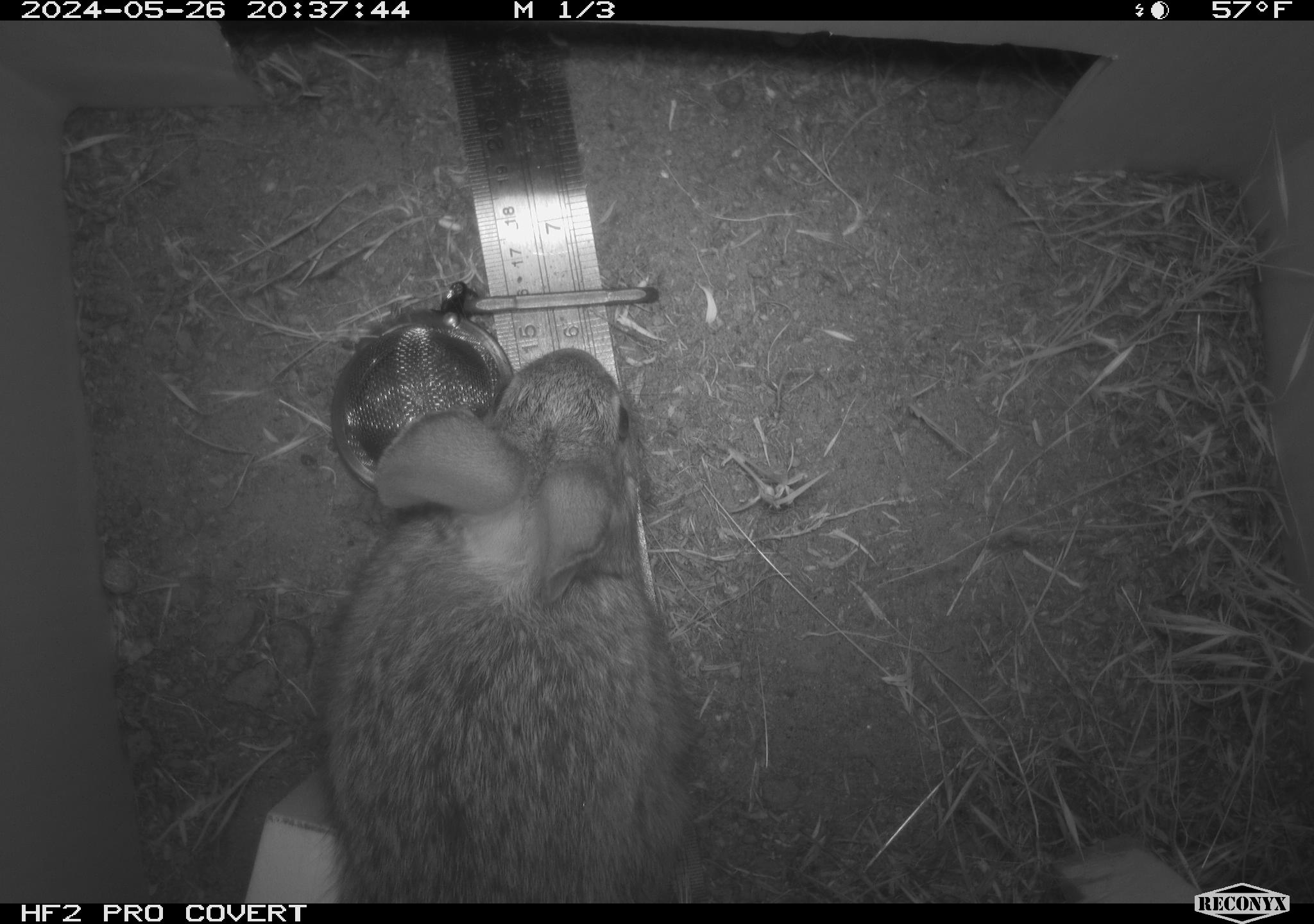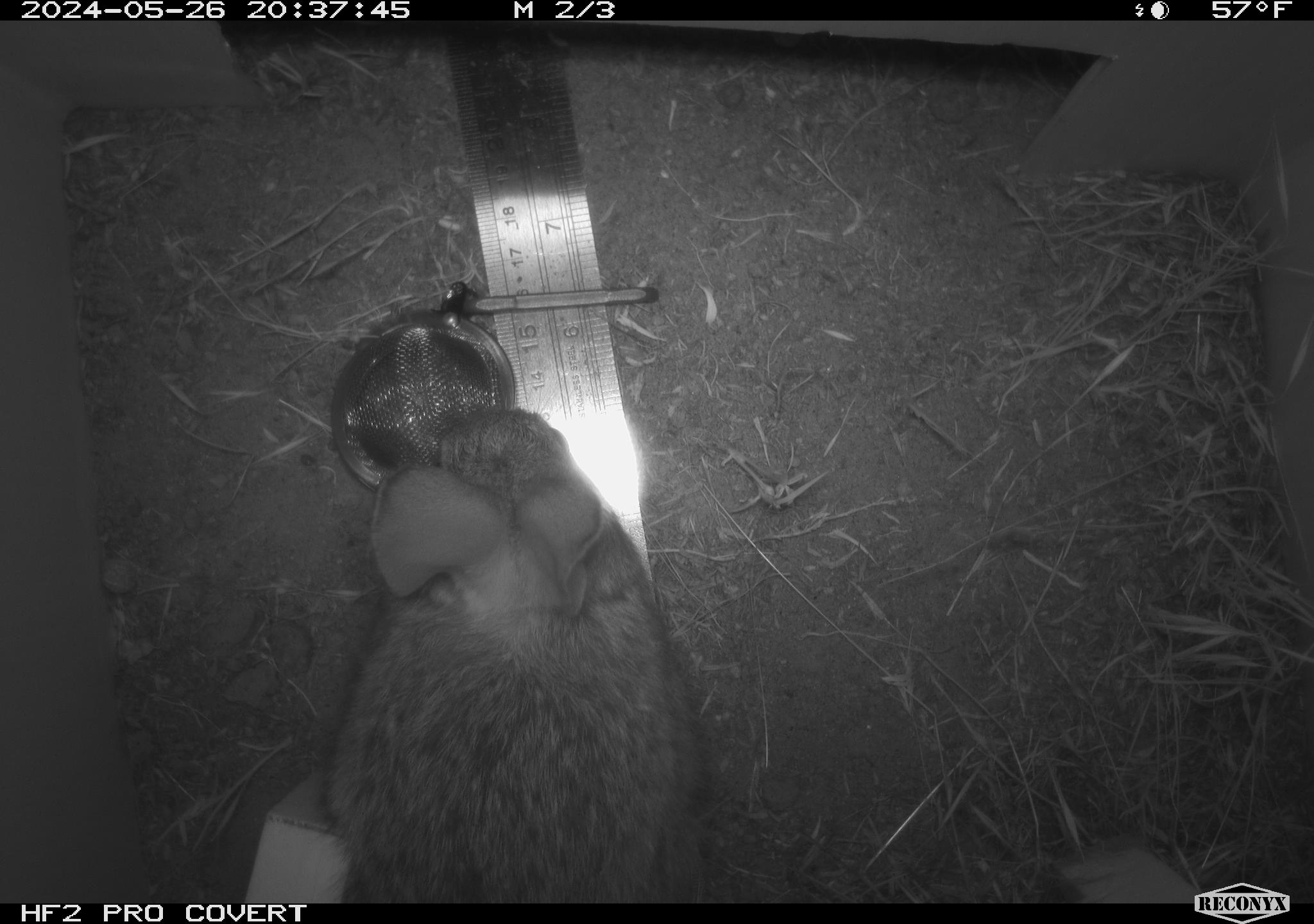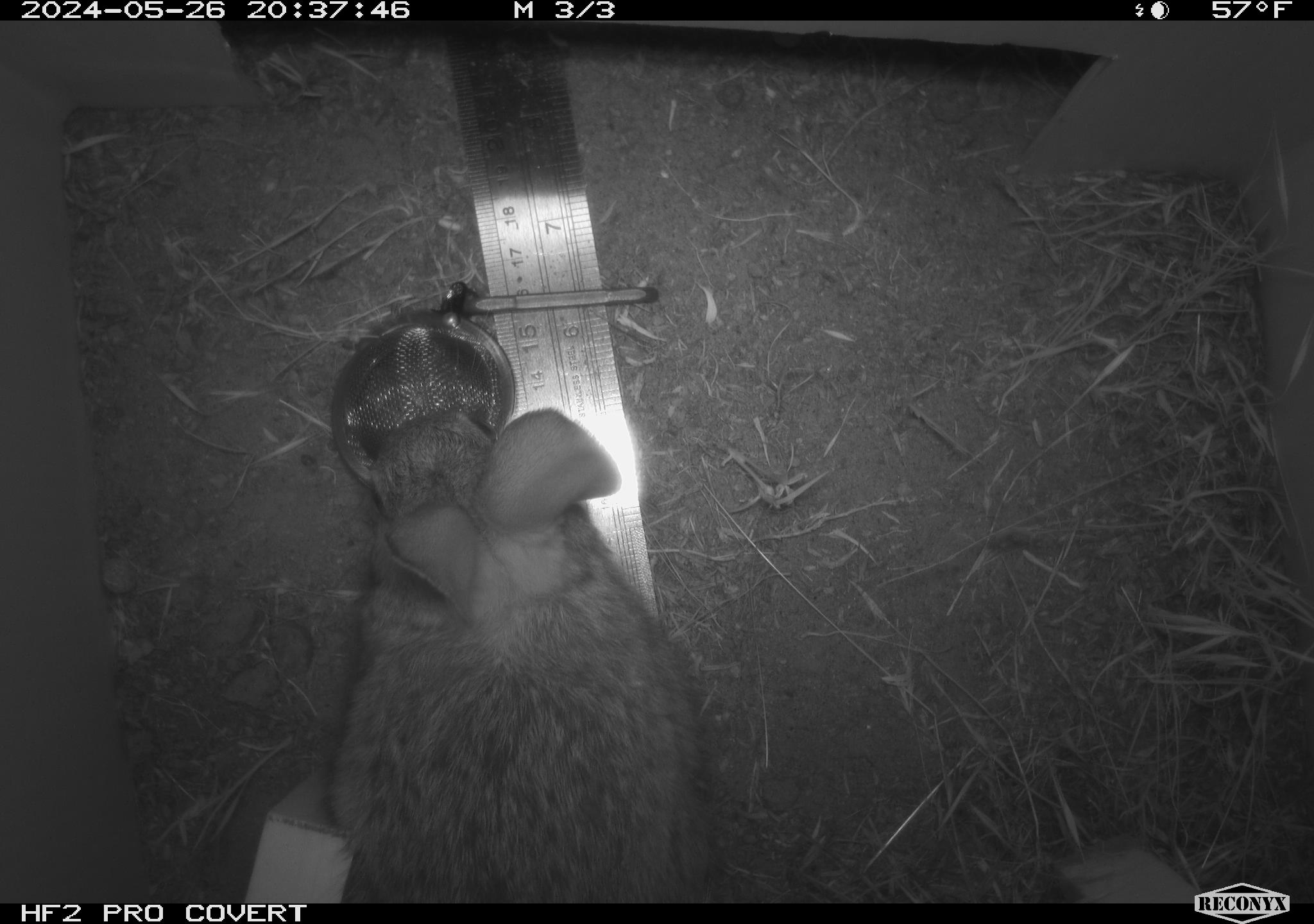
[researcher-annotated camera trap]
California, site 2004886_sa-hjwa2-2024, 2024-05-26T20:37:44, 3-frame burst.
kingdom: Animalia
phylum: Chordata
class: Mammalia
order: Lagomorpha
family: Leporidae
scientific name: Leporidae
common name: rabbit or hare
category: rabbit and hare family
Rabbit and hare family (rabbit or hare) (Leporidae).